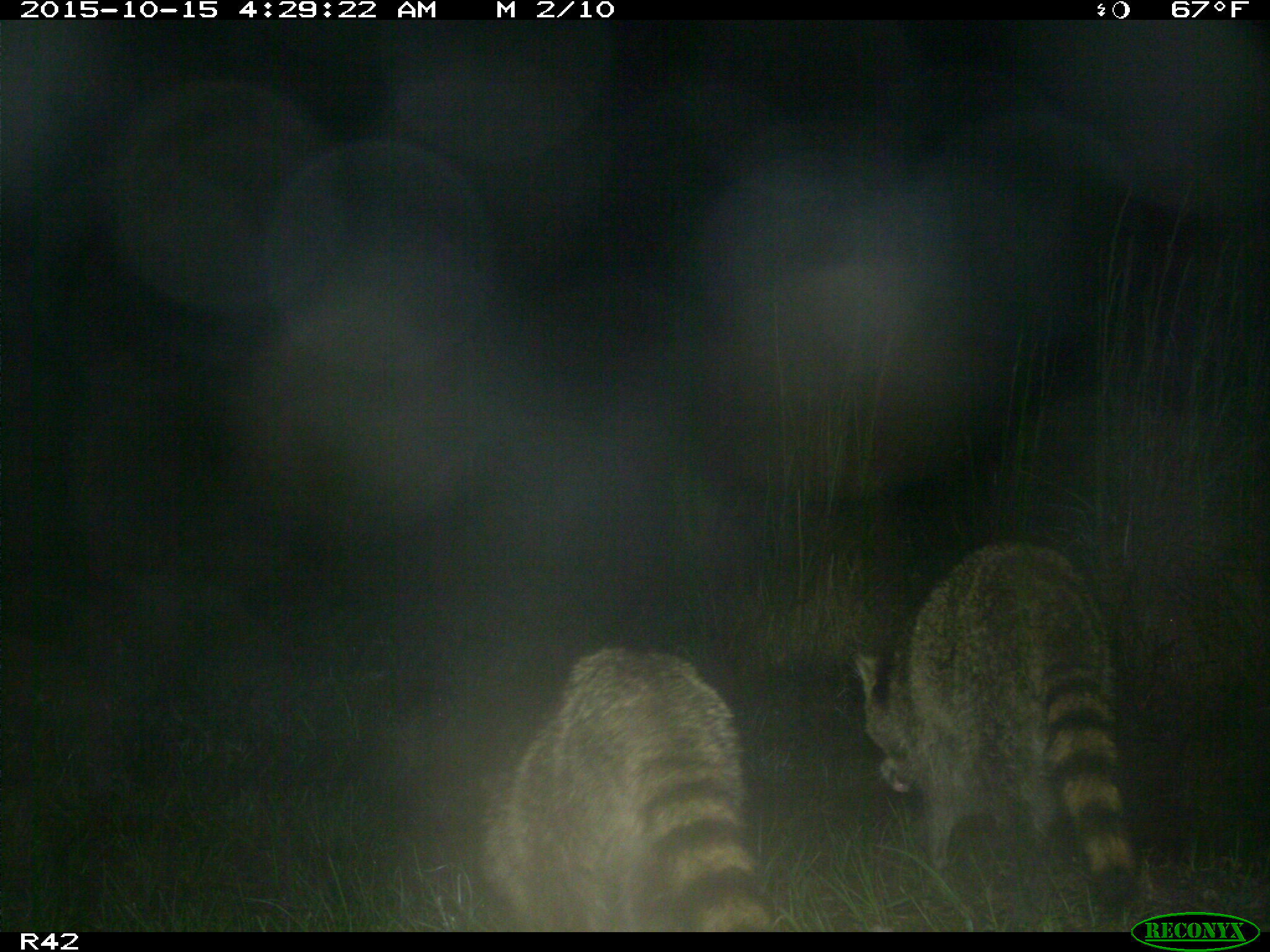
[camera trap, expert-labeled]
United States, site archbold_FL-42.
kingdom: Animalia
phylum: Chordata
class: Mammalia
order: Carnivora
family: Procyonidae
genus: Procyon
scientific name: Procyon lotor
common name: common raccoon